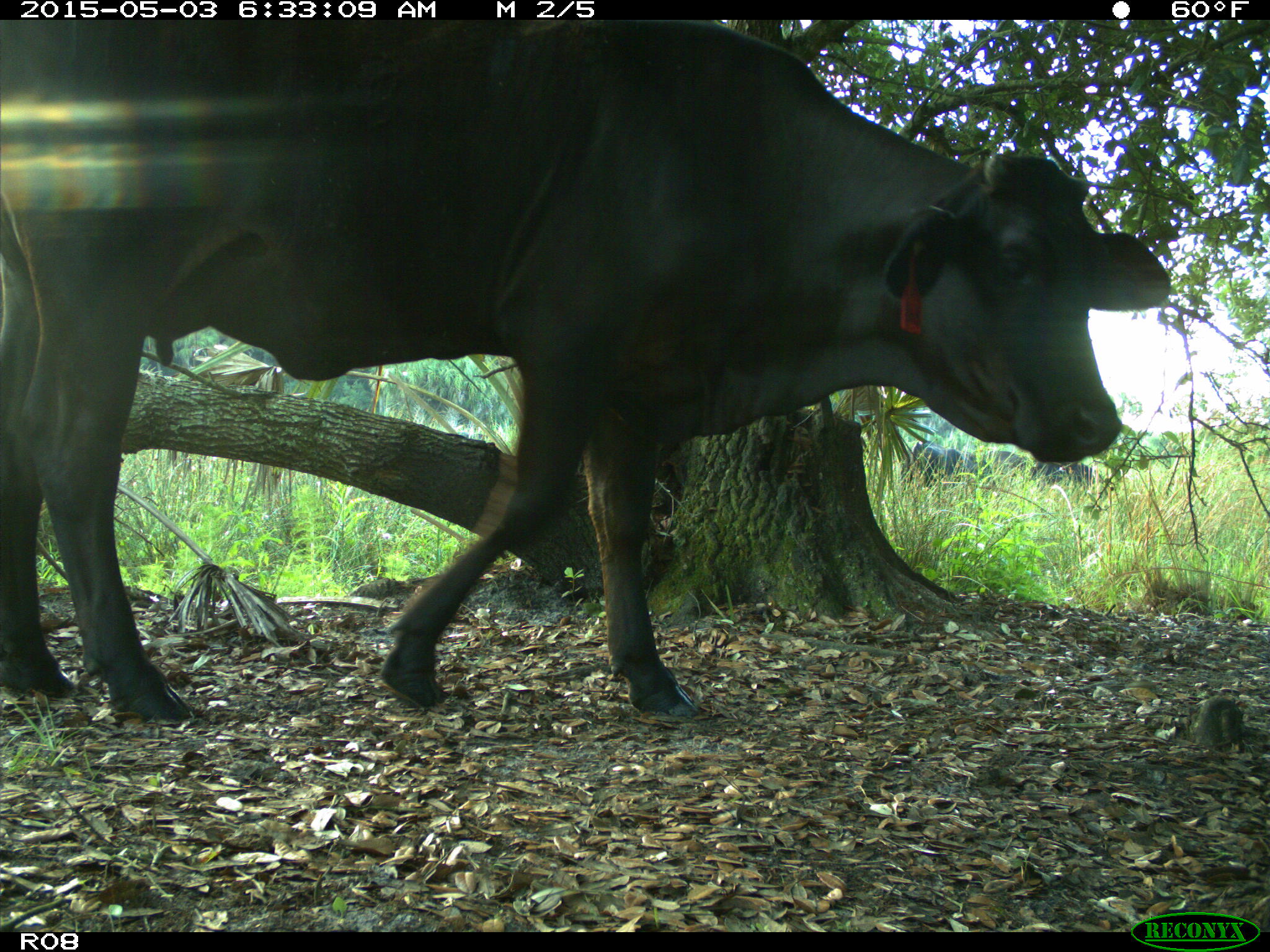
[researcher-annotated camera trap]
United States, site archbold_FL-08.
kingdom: Animalia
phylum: Chordata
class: Mammalia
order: Artiodactyla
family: Bovidae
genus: Bos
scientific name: Bos taurus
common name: domestic cow